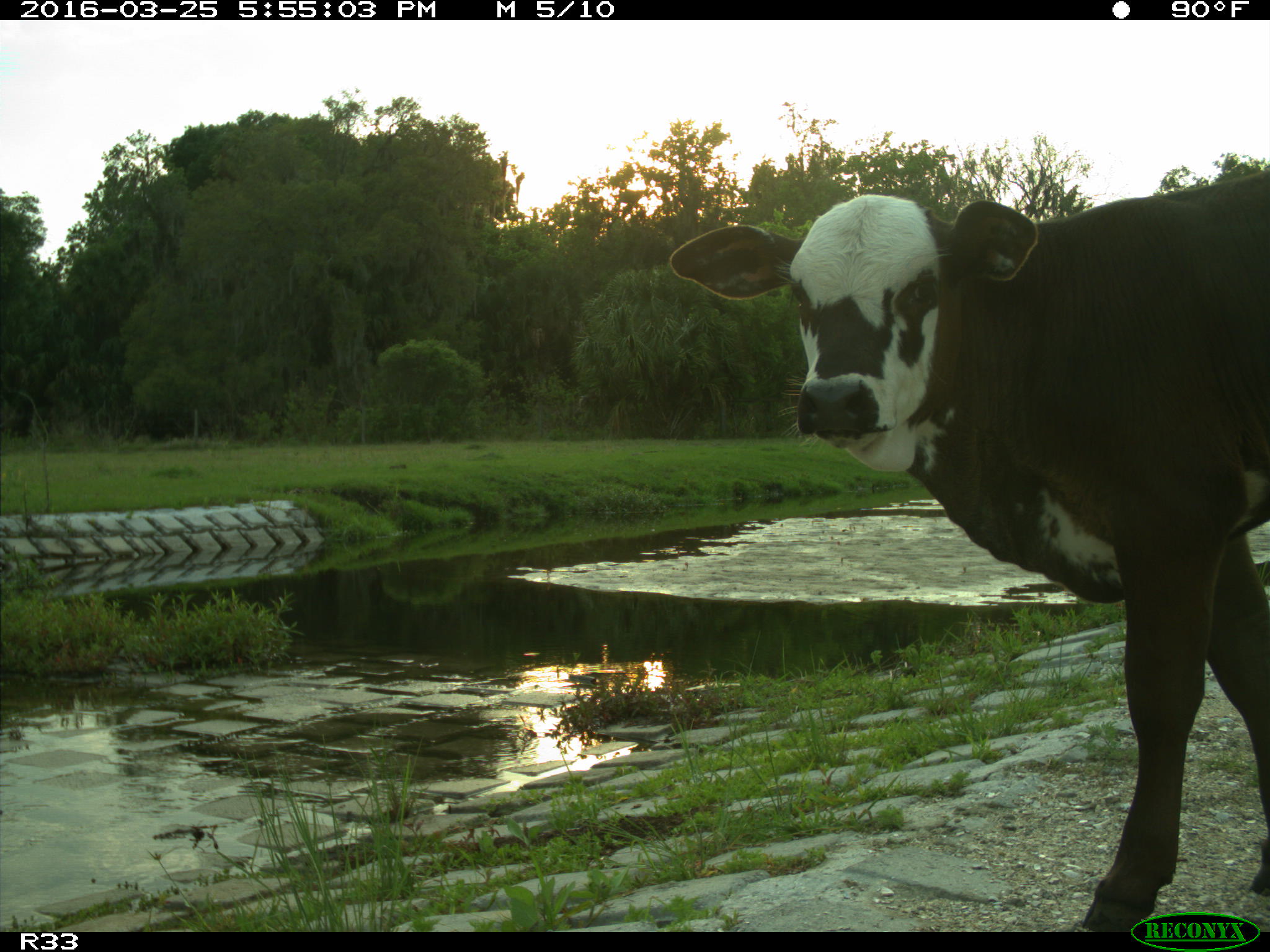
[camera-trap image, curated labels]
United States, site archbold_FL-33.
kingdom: Animalia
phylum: Chordata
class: Mammalia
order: Artiodactyla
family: Bovidae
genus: Bos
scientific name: Bos taurus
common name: domestic cow